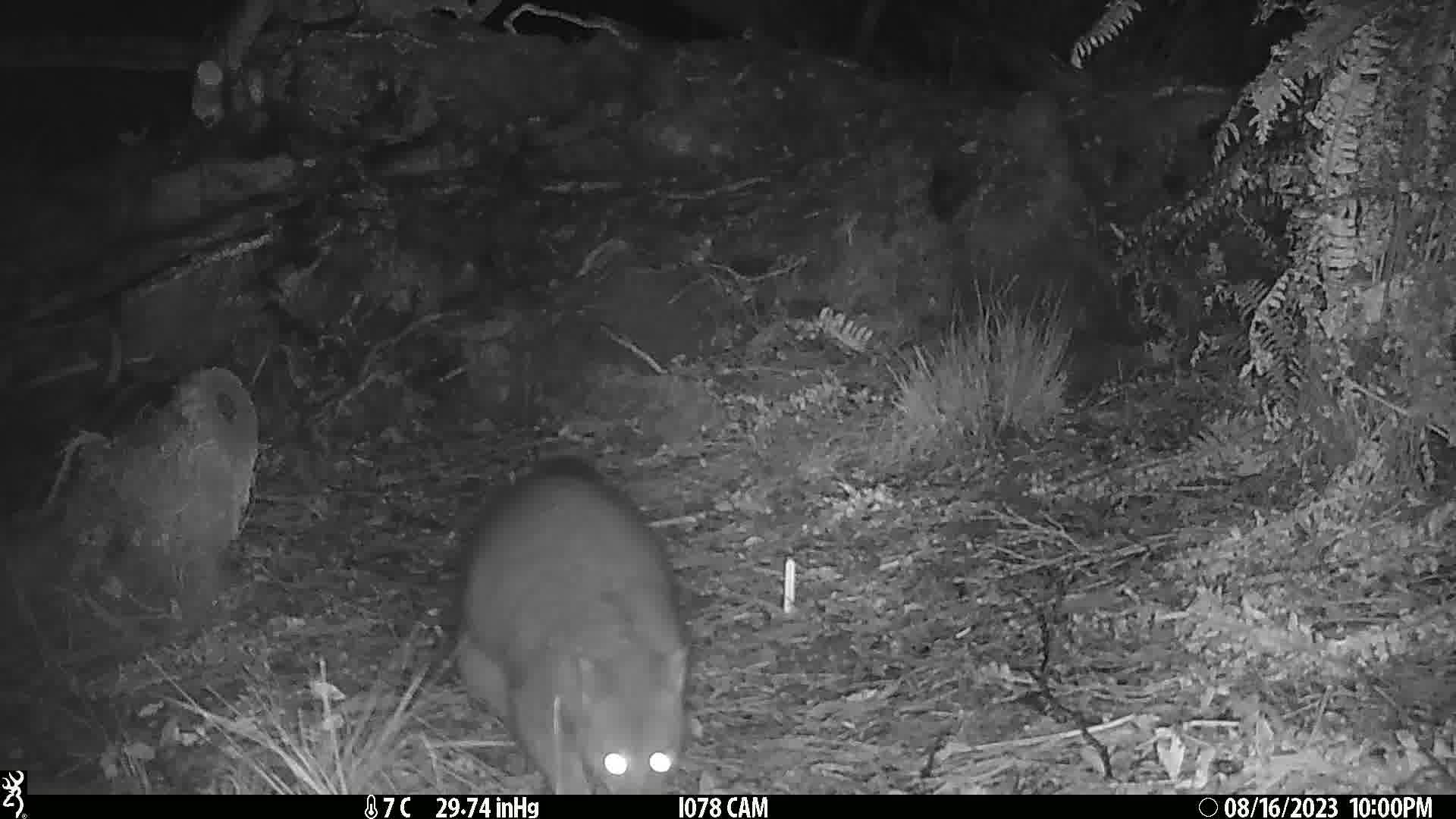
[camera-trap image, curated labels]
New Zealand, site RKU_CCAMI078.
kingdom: Animalia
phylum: Chordata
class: Mammalia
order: Diprotodontia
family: Phalangeridae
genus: Trichosurus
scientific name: Trichosurus vulpecula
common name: common brushtail possum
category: possum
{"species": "possum (common brushtail possum) (Trichosurus vulpecula)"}